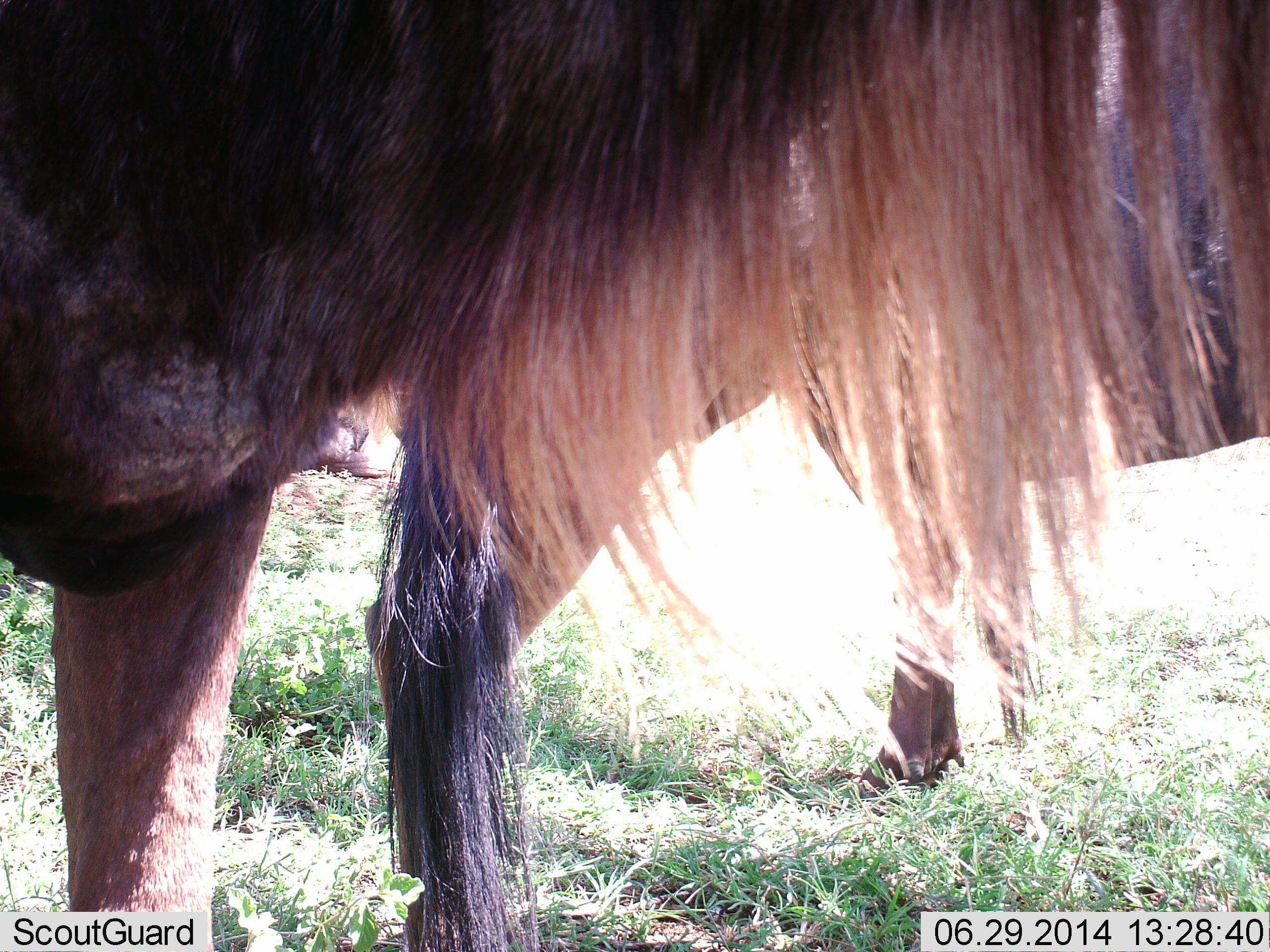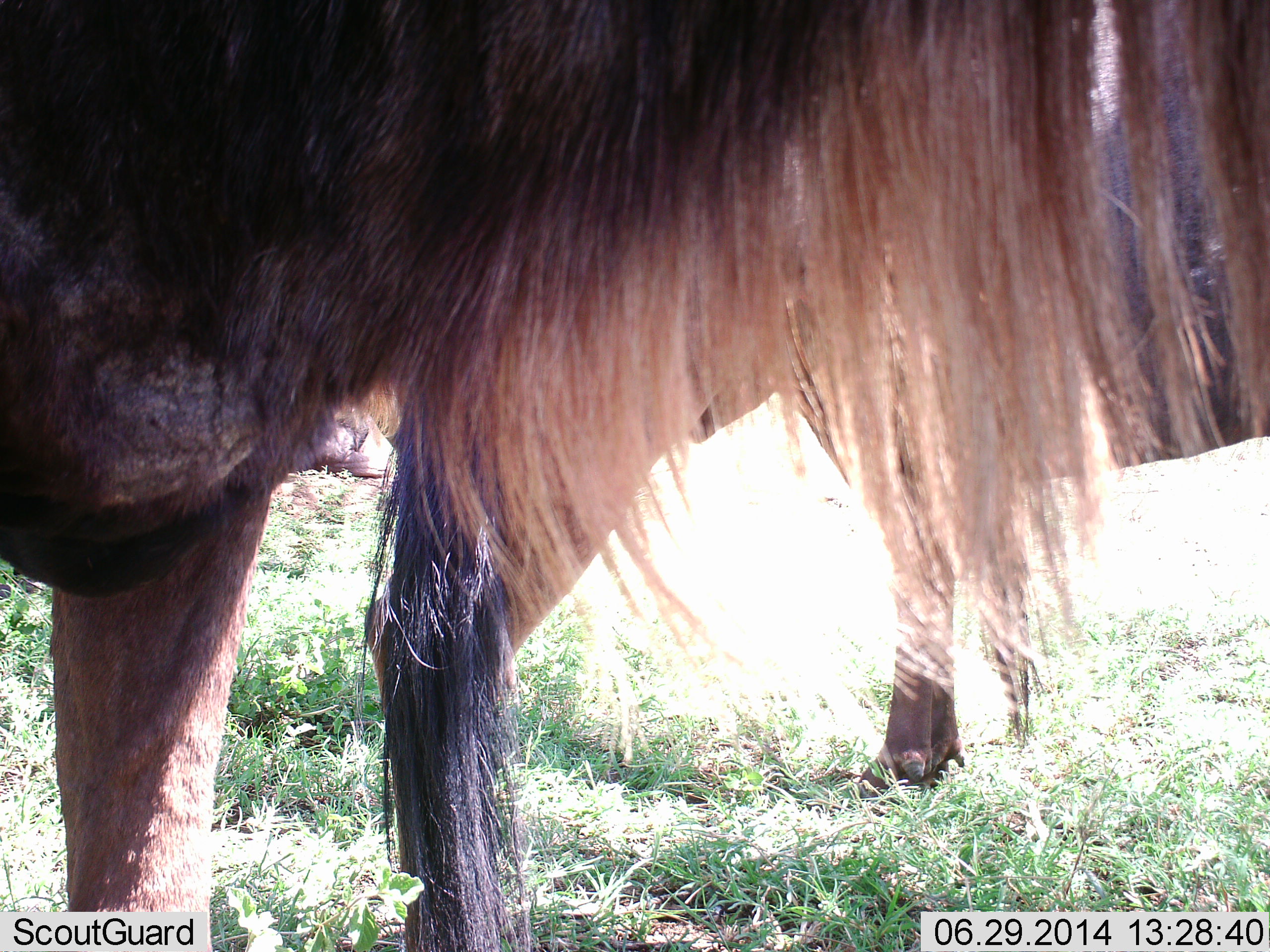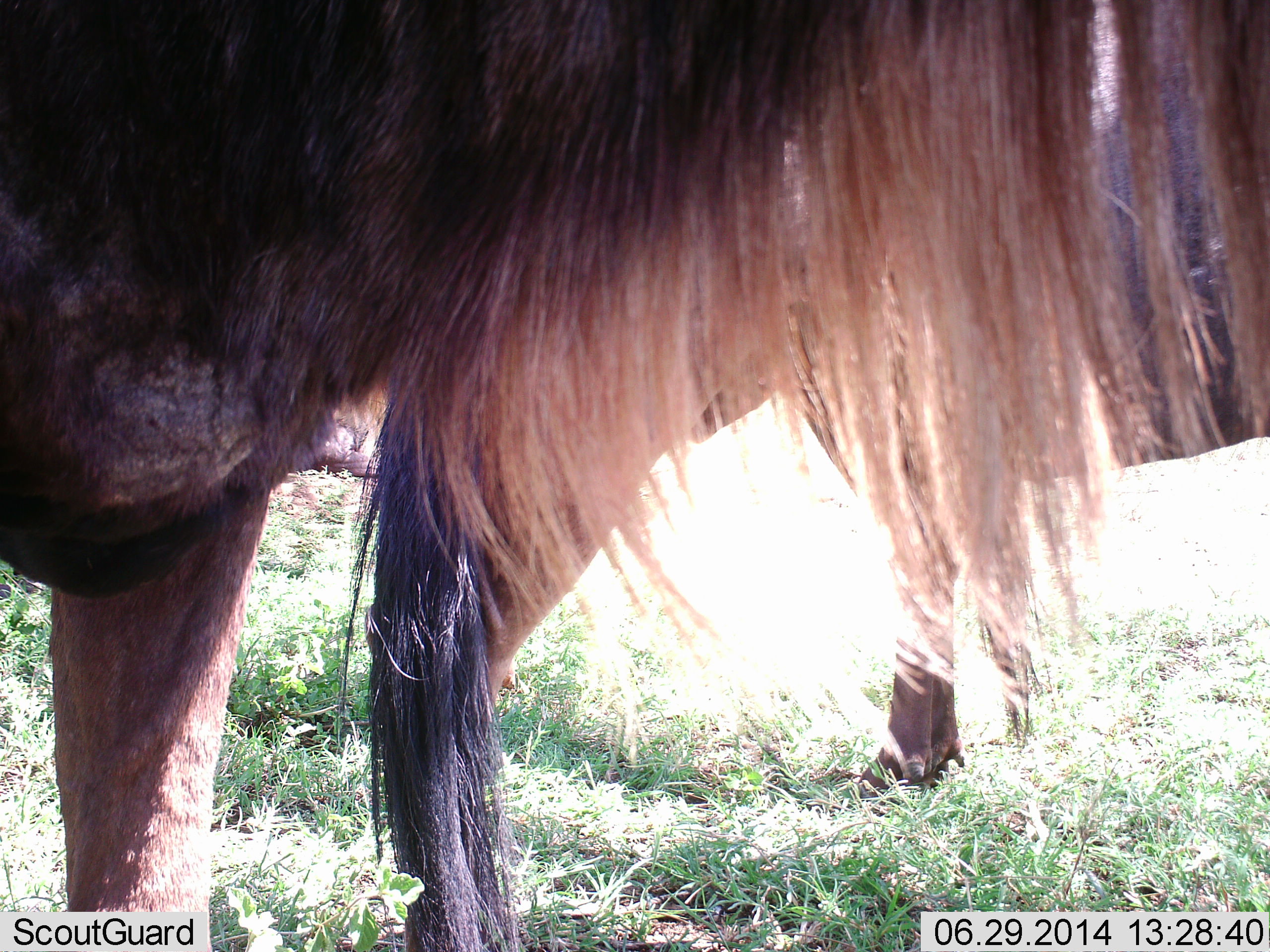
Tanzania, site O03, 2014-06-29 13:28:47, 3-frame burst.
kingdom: Animalia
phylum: Chordata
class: Mammalia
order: Artiodactyla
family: Bovidae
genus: Connochaetes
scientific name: Connochaetes taurinus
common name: blue wildebeest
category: wildebeest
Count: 2.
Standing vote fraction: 100%.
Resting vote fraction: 9%.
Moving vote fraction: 0%.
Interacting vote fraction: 0%.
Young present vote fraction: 0%.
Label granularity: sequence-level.